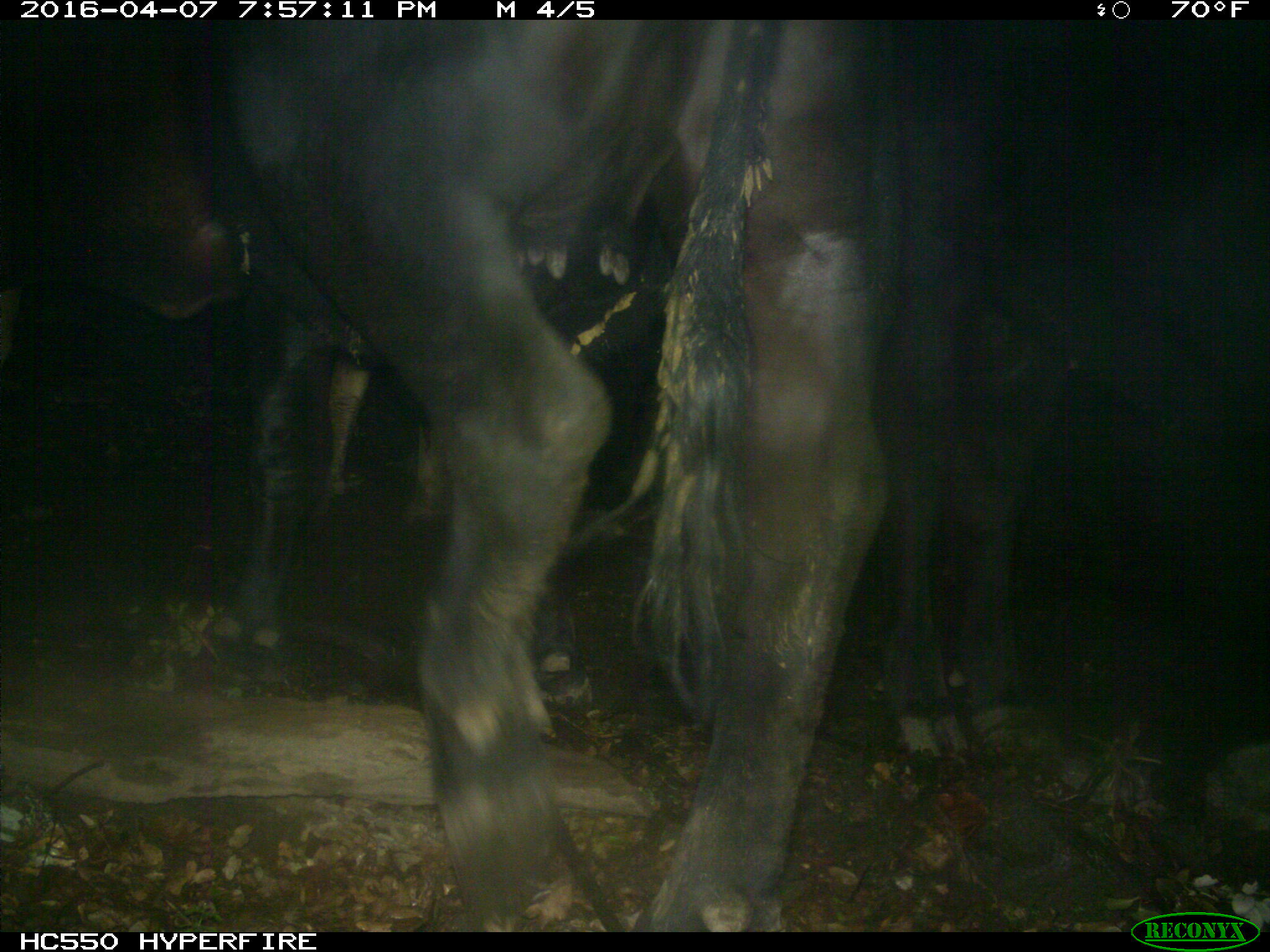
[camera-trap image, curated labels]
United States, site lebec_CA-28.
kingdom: Animalia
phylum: Chordata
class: Mammalia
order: Artiodactyla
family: Bovidae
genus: Bos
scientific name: Bos taurus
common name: domestic cow